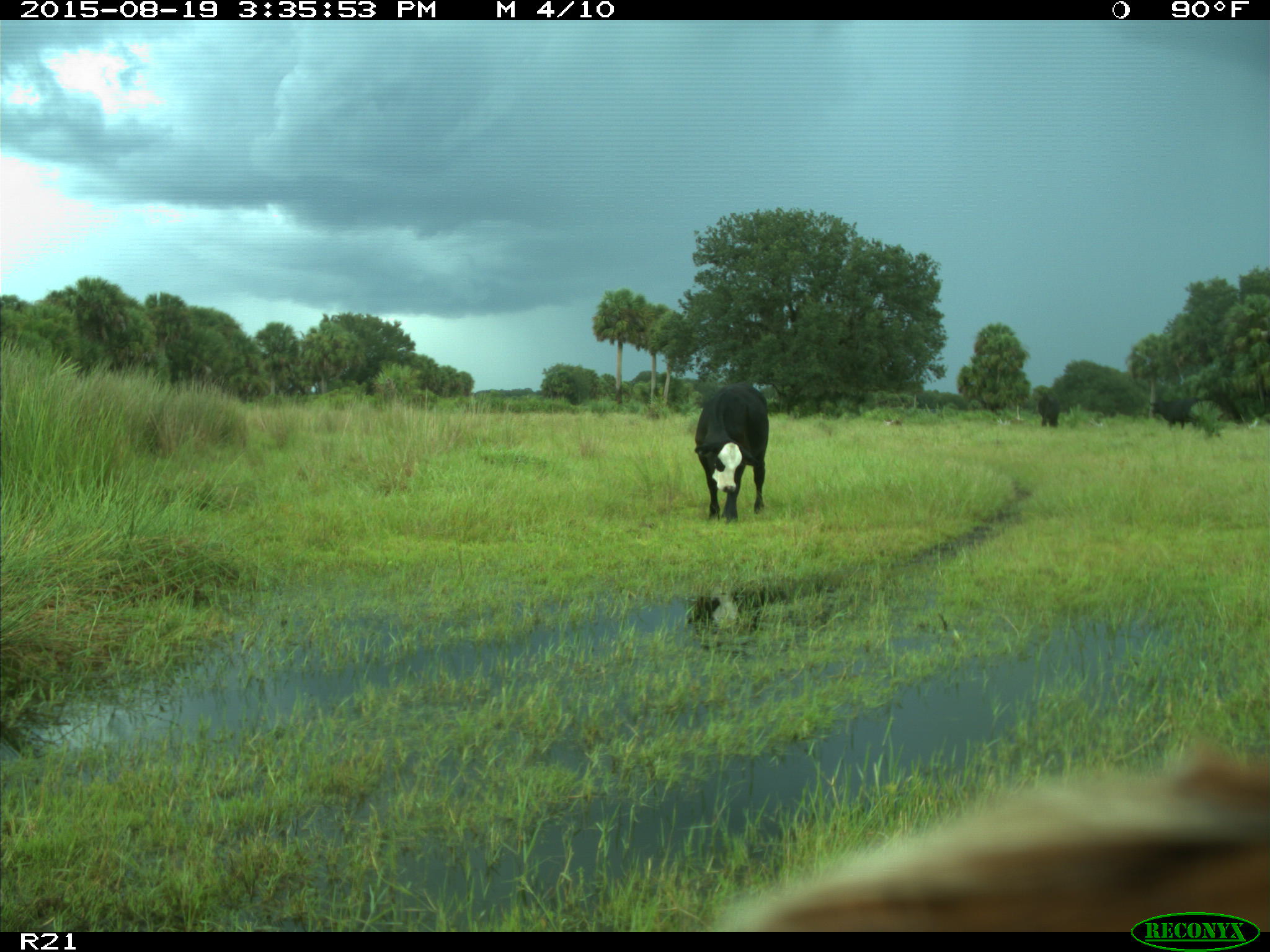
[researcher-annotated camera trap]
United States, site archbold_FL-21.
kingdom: Animalia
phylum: Chordata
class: Mammalia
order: Artiodactyla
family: Bovidae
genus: Bos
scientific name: Bos taurus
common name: domestic cow